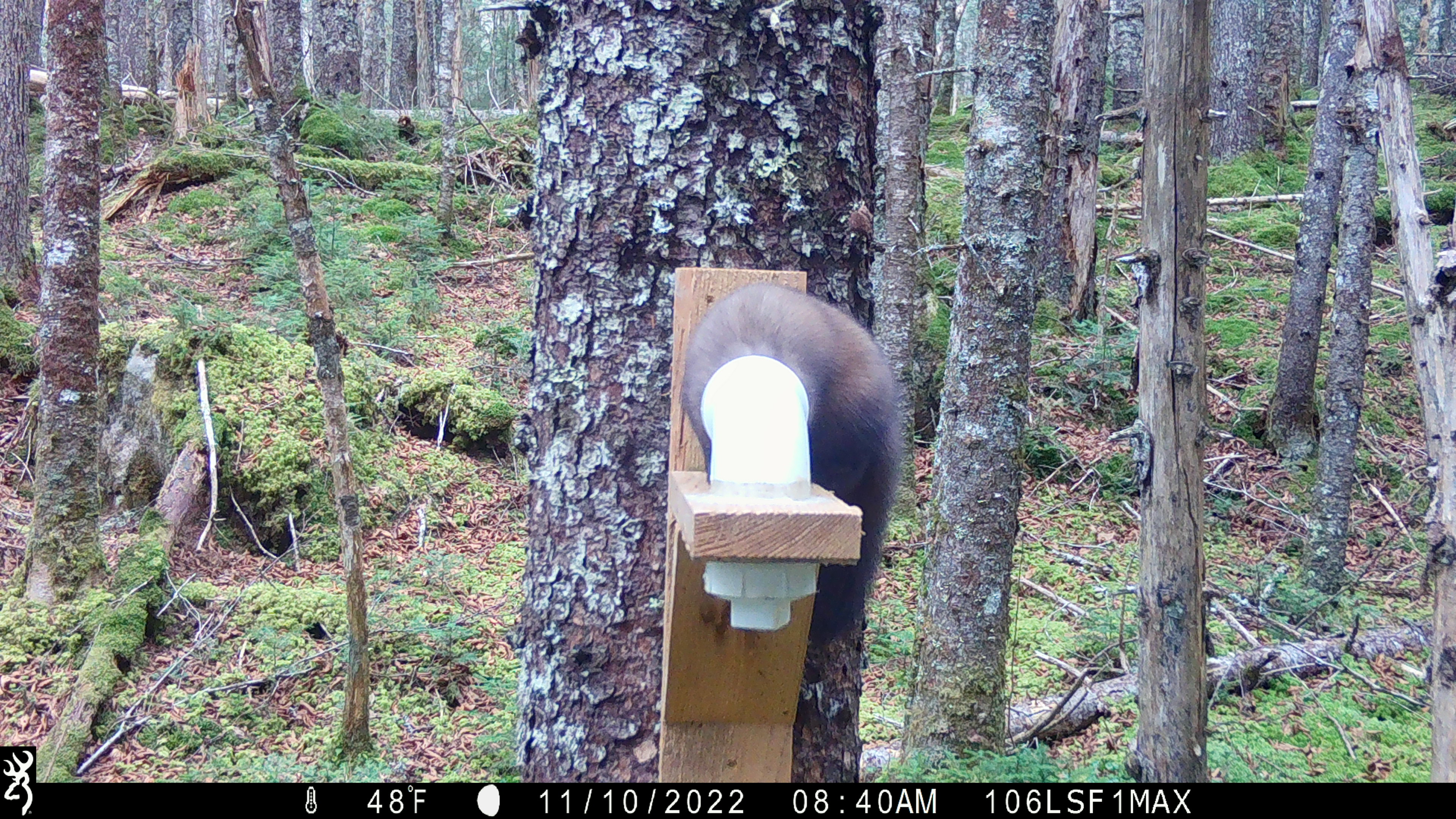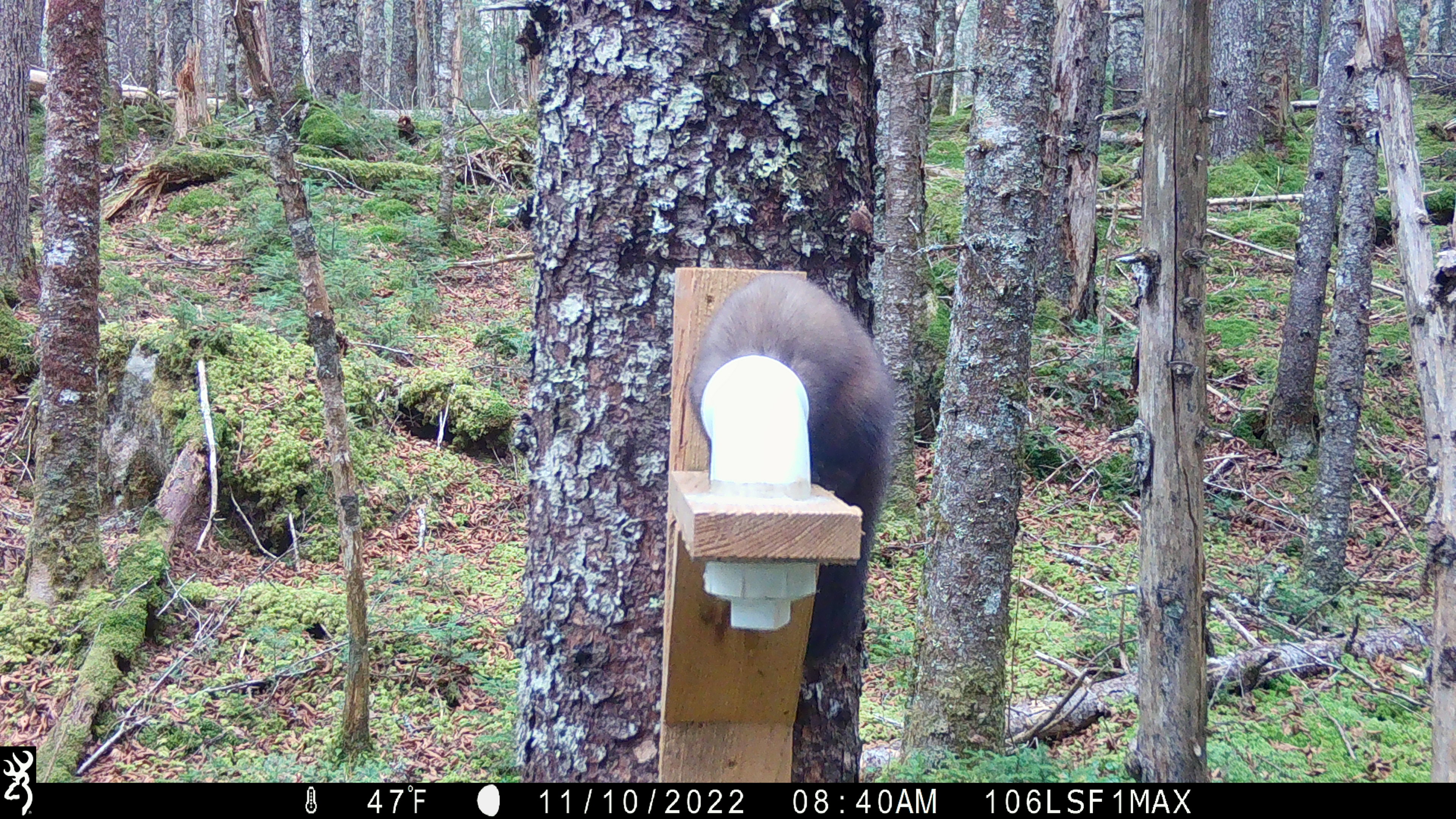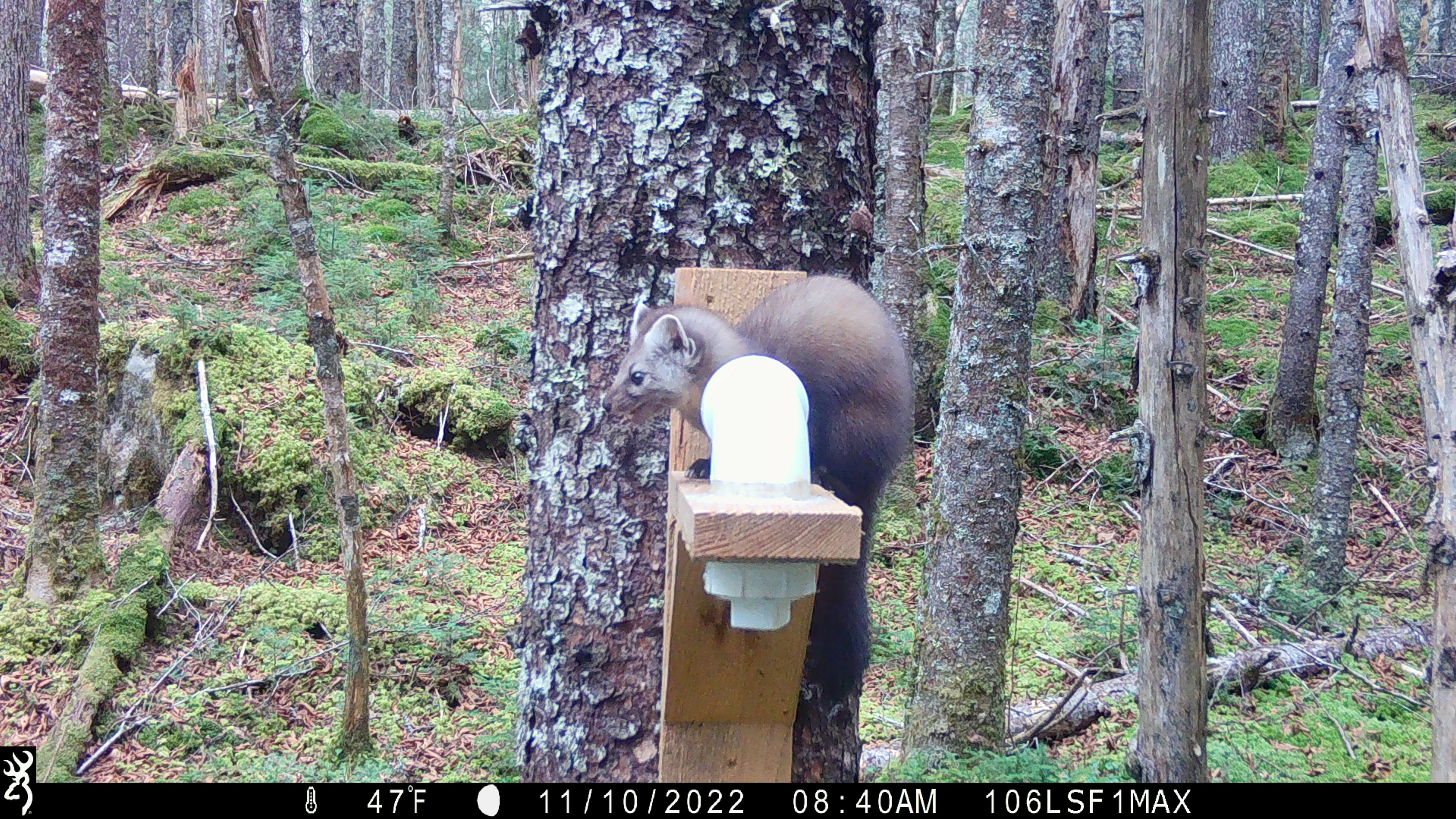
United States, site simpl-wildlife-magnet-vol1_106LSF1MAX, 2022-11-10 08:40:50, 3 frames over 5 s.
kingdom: Animalia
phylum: Chordata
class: Mammalia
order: Carnivora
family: Mustelidae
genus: Martes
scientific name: Martes americana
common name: american marten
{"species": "american marten (Martes americana)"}